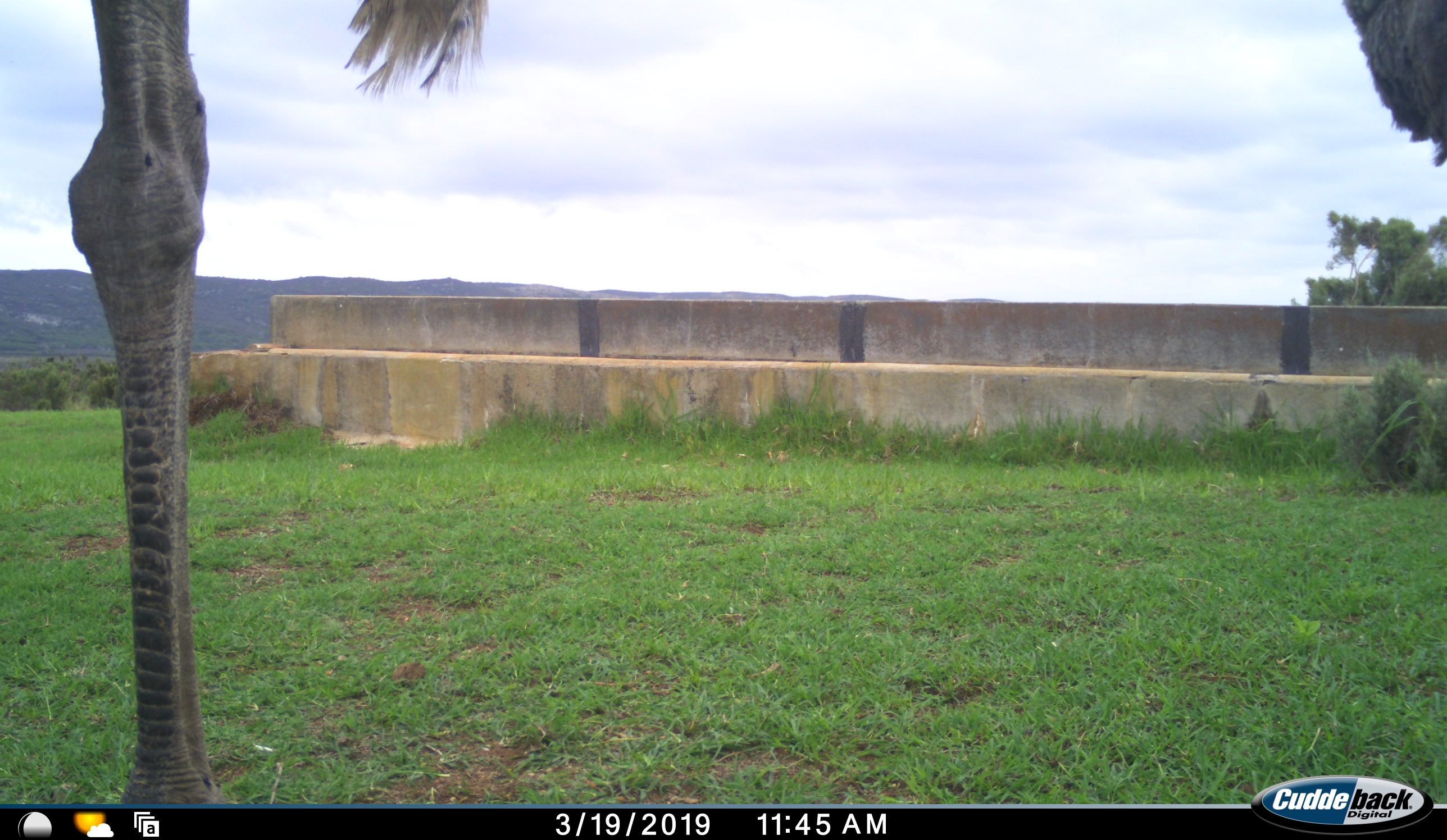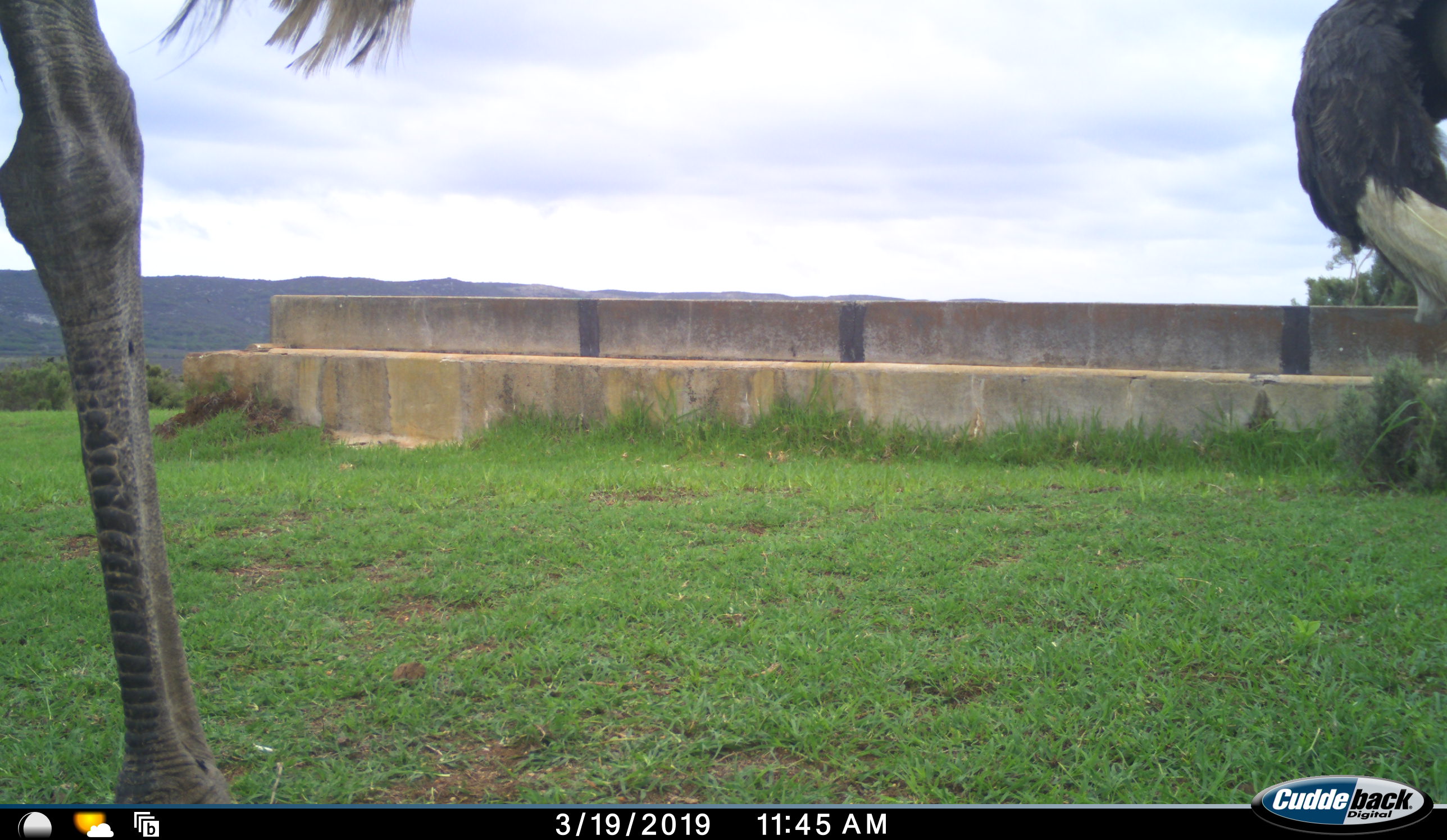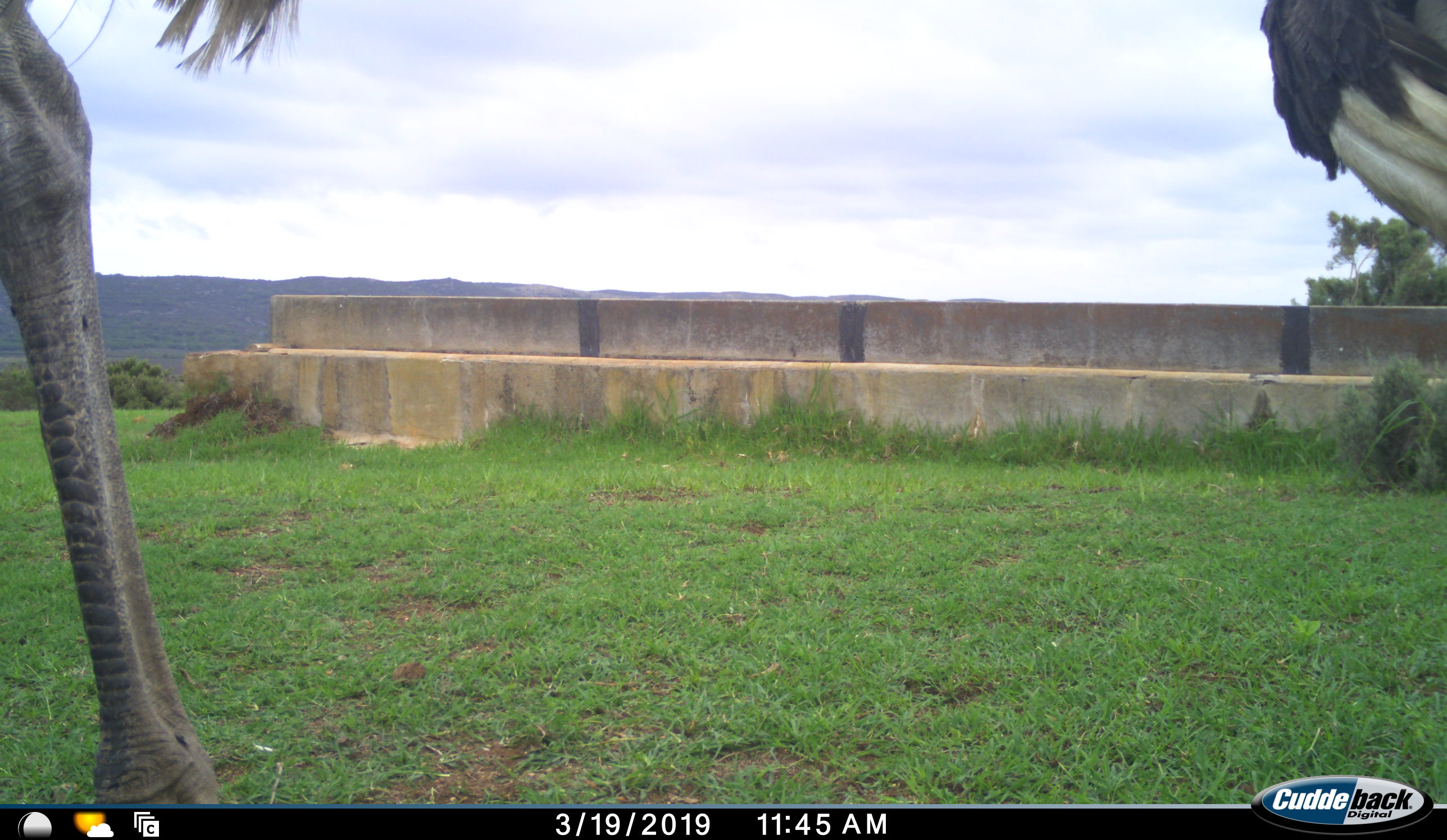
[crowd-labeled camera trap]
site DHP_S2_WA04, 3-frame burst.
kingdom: Animalia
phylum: Chordata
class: Aves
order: Struthioniformes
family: Struthionidae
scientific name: Struthionidae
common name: ostrich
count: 2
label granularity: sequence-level